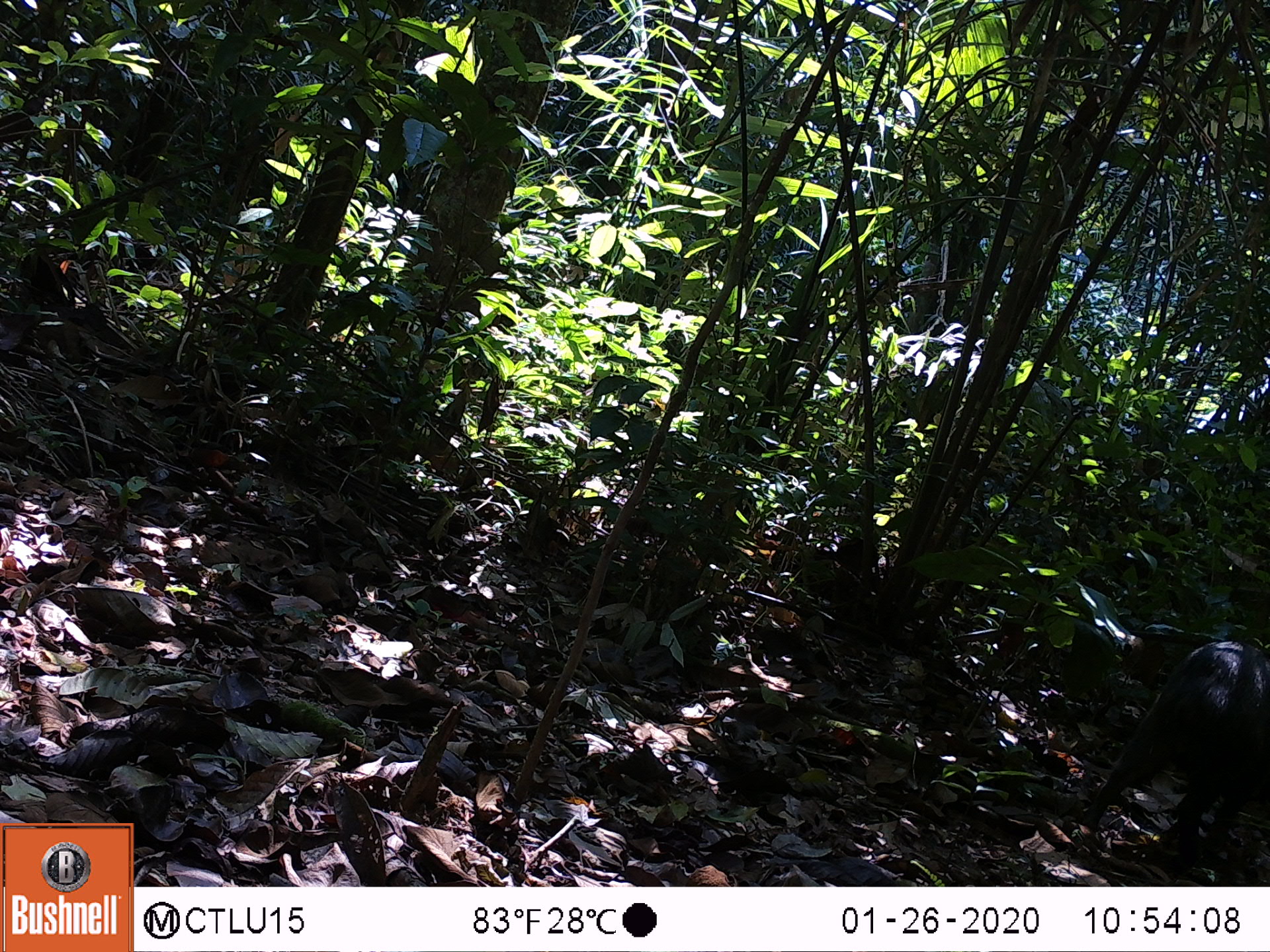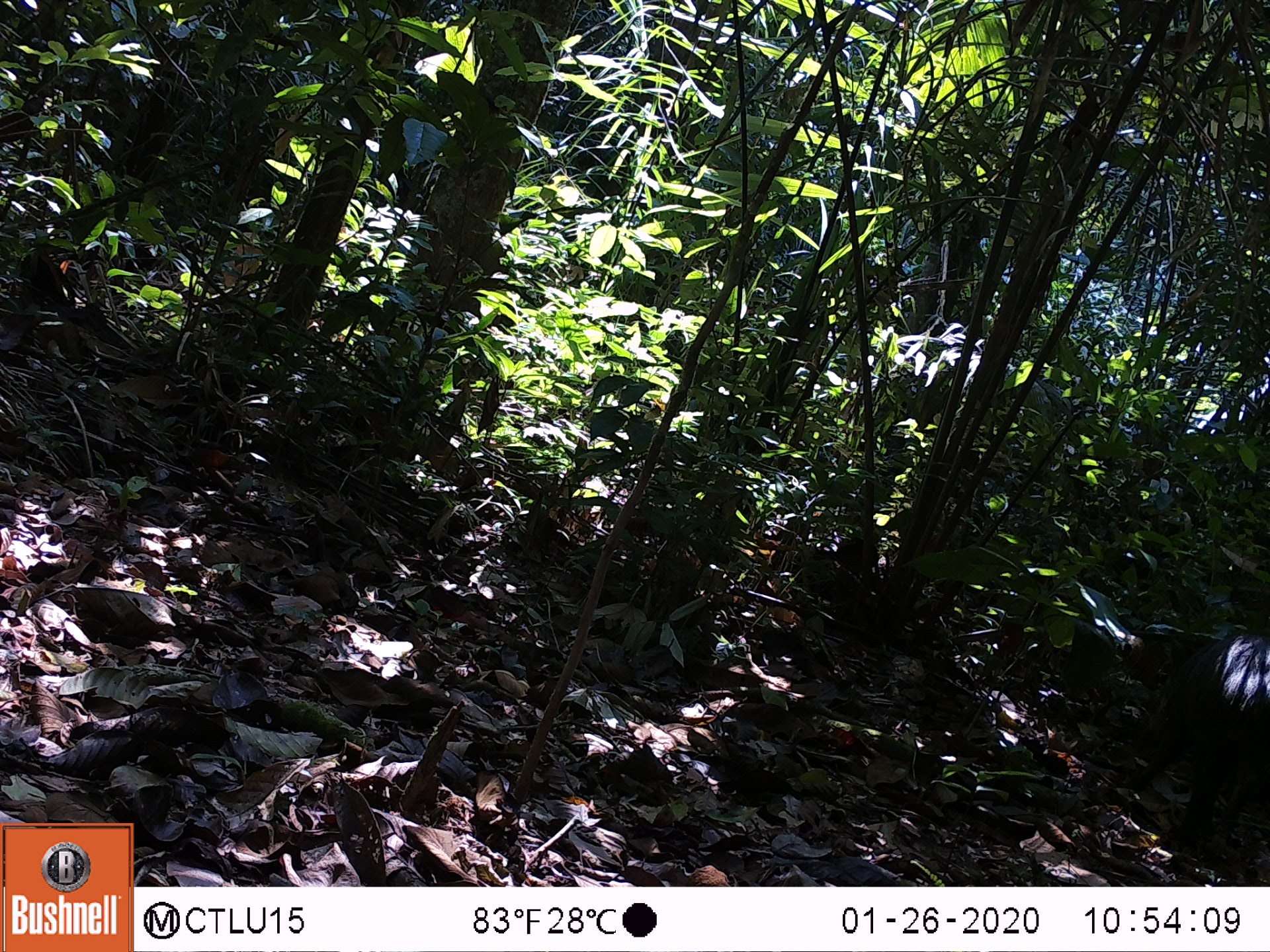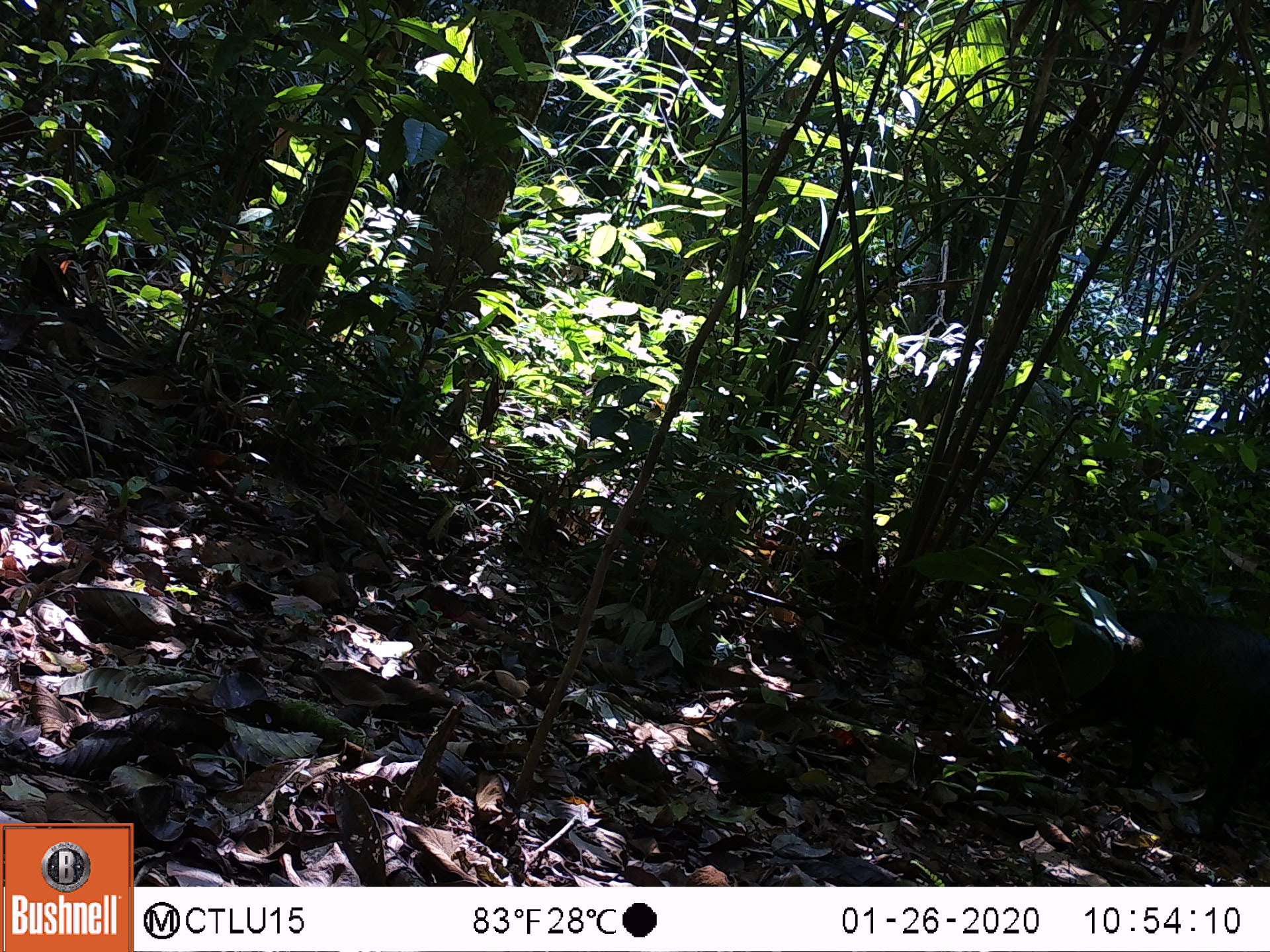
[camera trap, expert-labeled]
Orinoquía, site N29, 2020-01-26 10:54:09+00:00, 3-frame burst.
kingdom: Animalia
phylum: Chordata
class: Mammalia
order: Artiodactyla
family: Tayassuidae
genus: Pecari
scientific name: Pecari tajacu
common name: collared peccary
Collared peccary (Pecari tajacu).